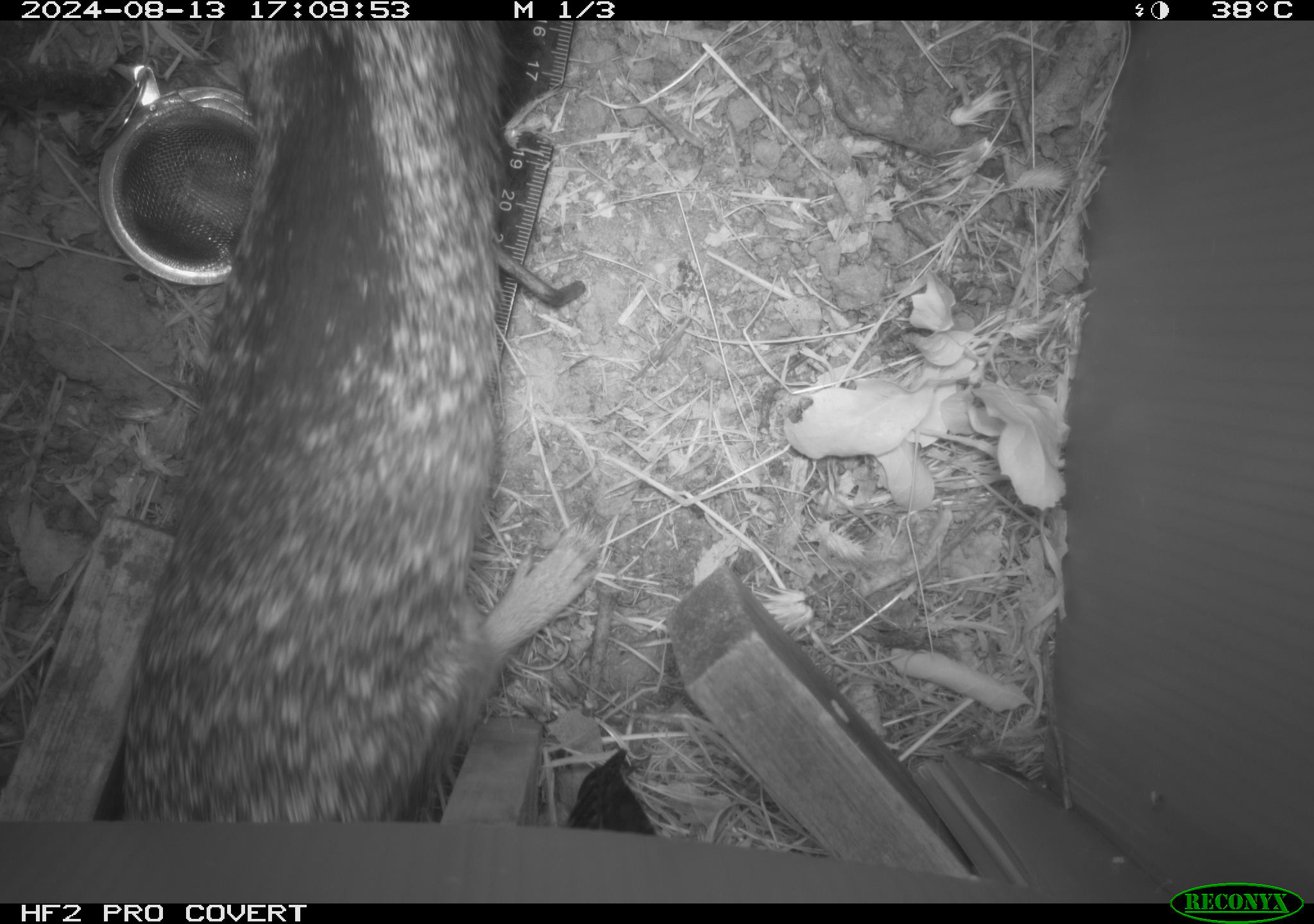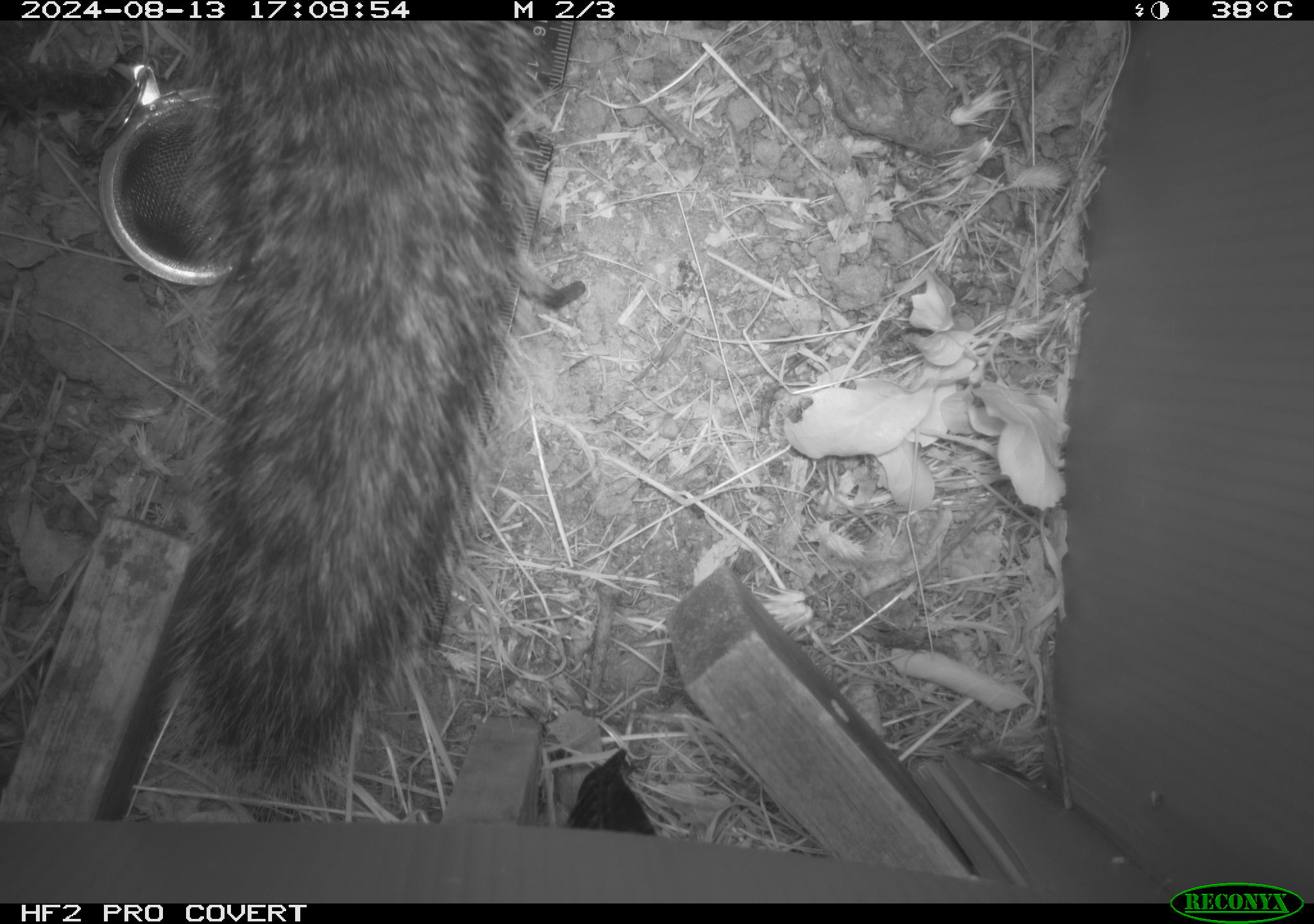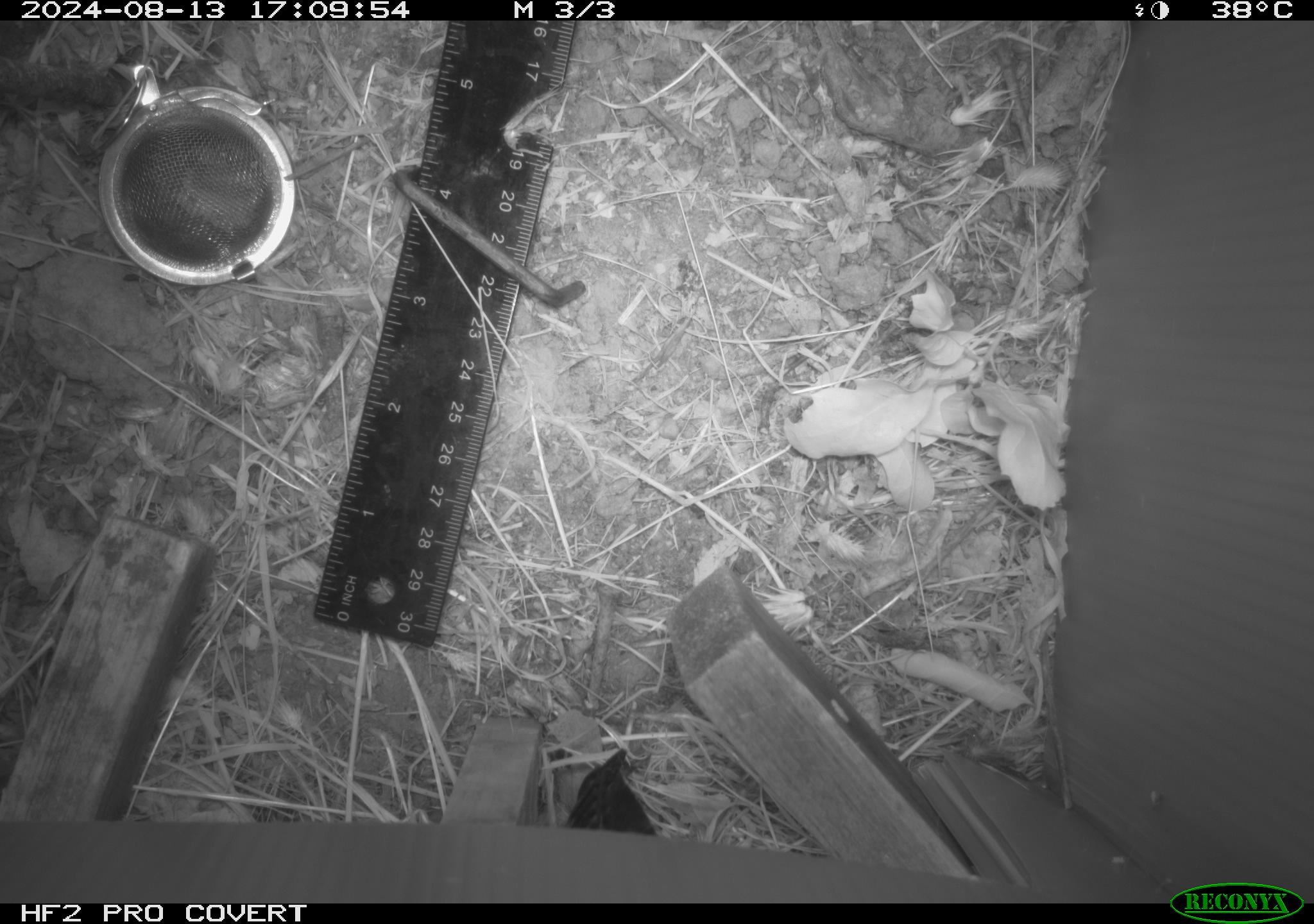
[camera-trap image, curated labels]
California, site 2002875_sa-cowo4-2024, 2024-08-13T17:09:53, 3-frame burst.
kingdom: Animalia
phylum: Chordata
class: Mammalia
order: Rodentia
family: Sciuridae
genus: Otospermophilus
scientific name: Otospermophilus beecheyi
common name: california ground squirrel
California ground squirrel (Otospermophilus beecheyi).